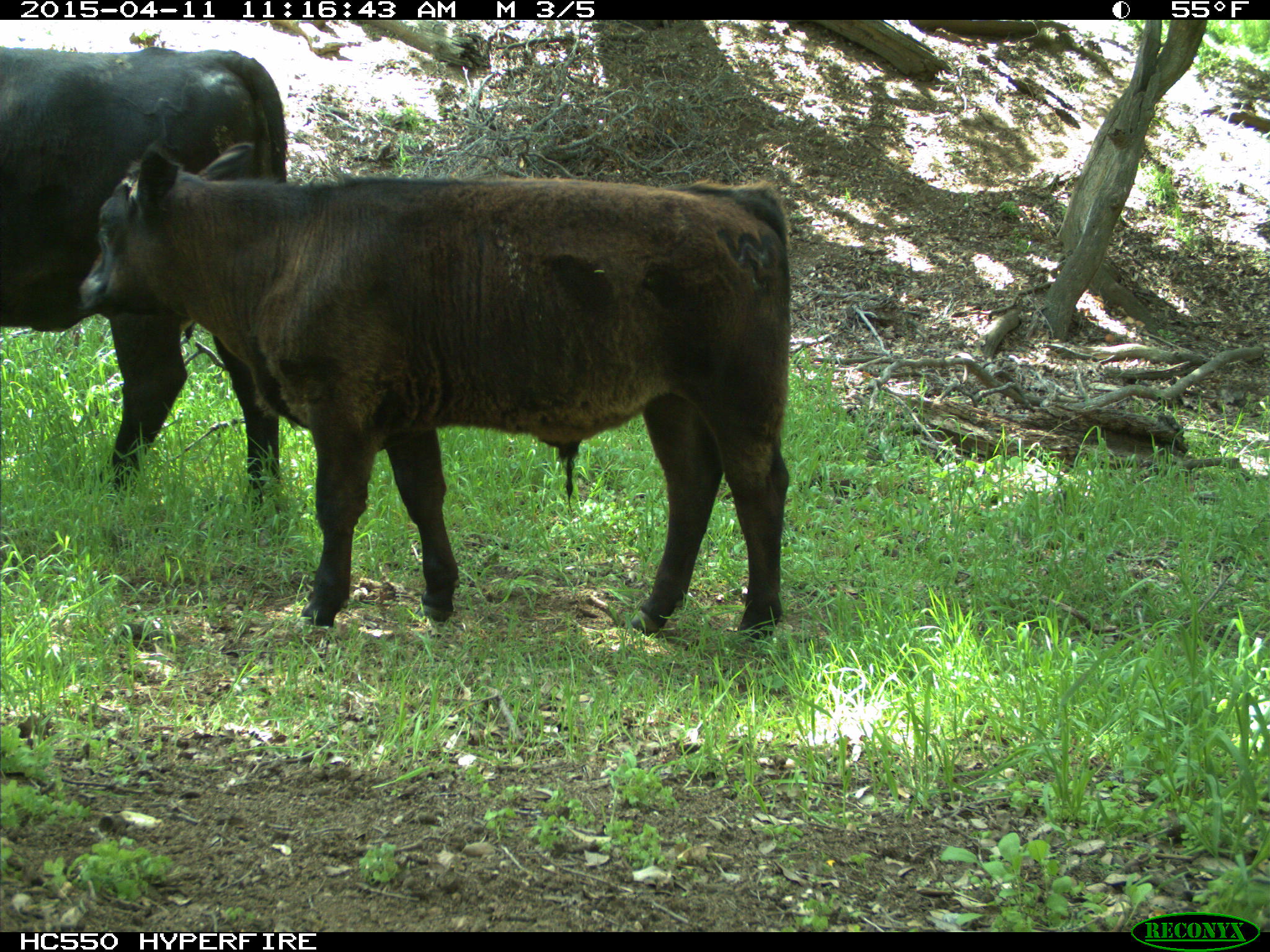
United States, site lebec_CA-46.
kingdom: Animalia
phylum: Chordata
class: Mammalia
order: Artiodactyla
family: Bovidae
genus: Bos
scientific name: Bos taurus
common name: domestic cow